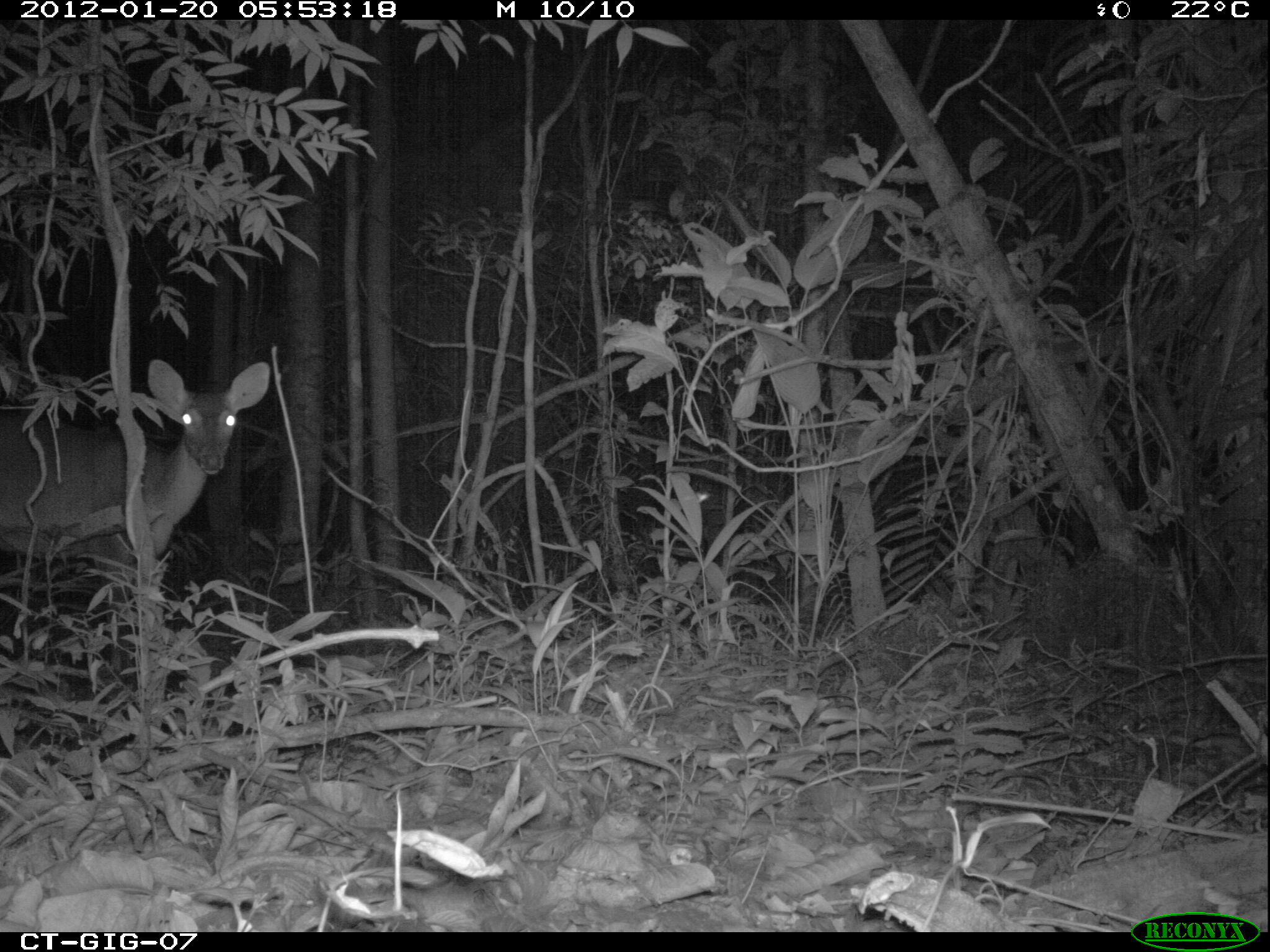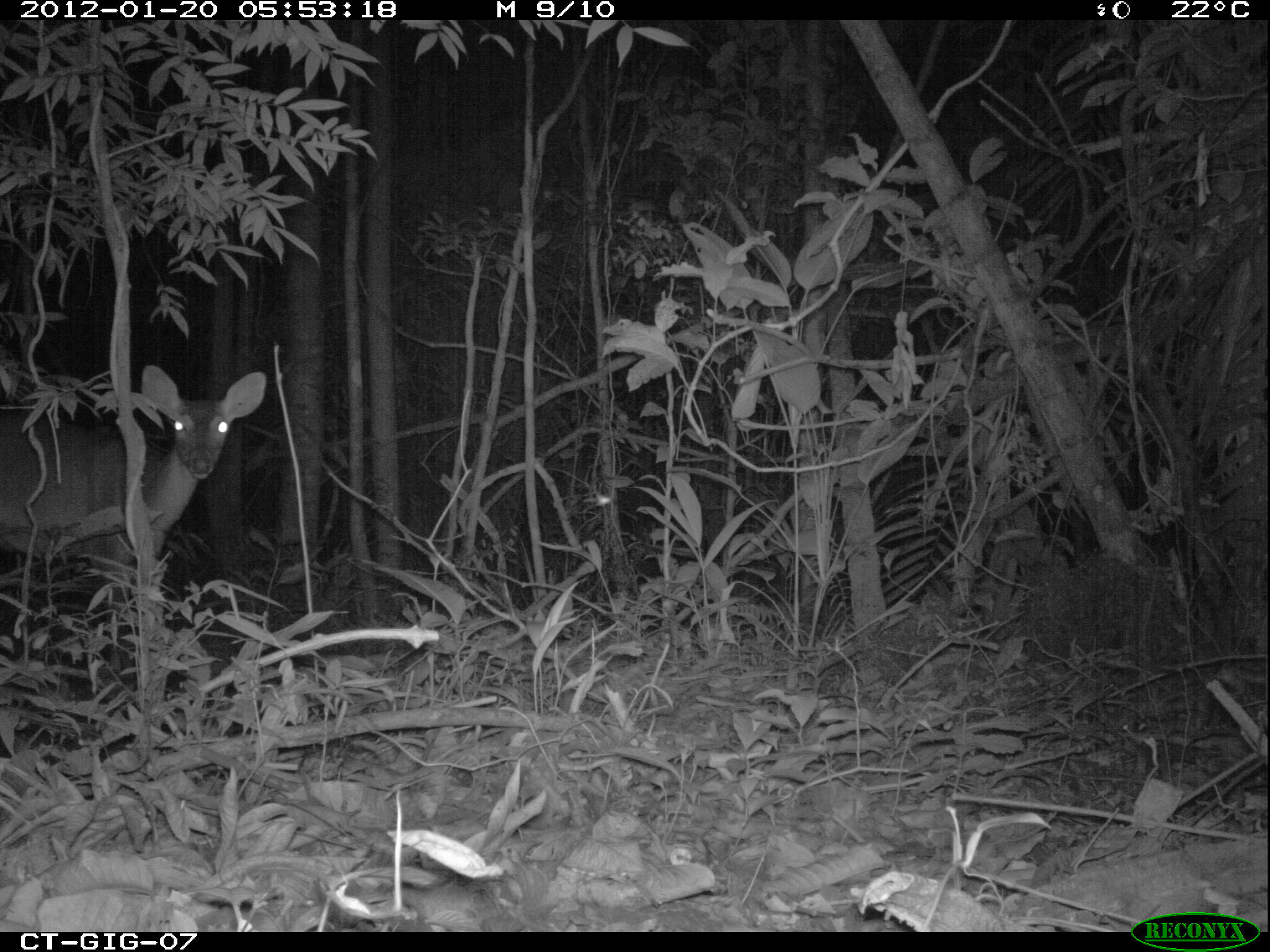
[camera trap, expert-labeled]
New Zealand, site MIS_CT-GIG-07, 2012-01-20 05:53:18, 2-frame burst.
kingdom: Animalia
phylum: Chordata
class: Mammalia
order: Artiodactyla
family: Cervidae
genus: Odocoileus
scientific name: Odocoileus virginianus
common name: white-tailed deer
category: white tailed deer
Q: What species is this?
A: White tailed deer (white-tailed deer) (Odocoileus virginianus).